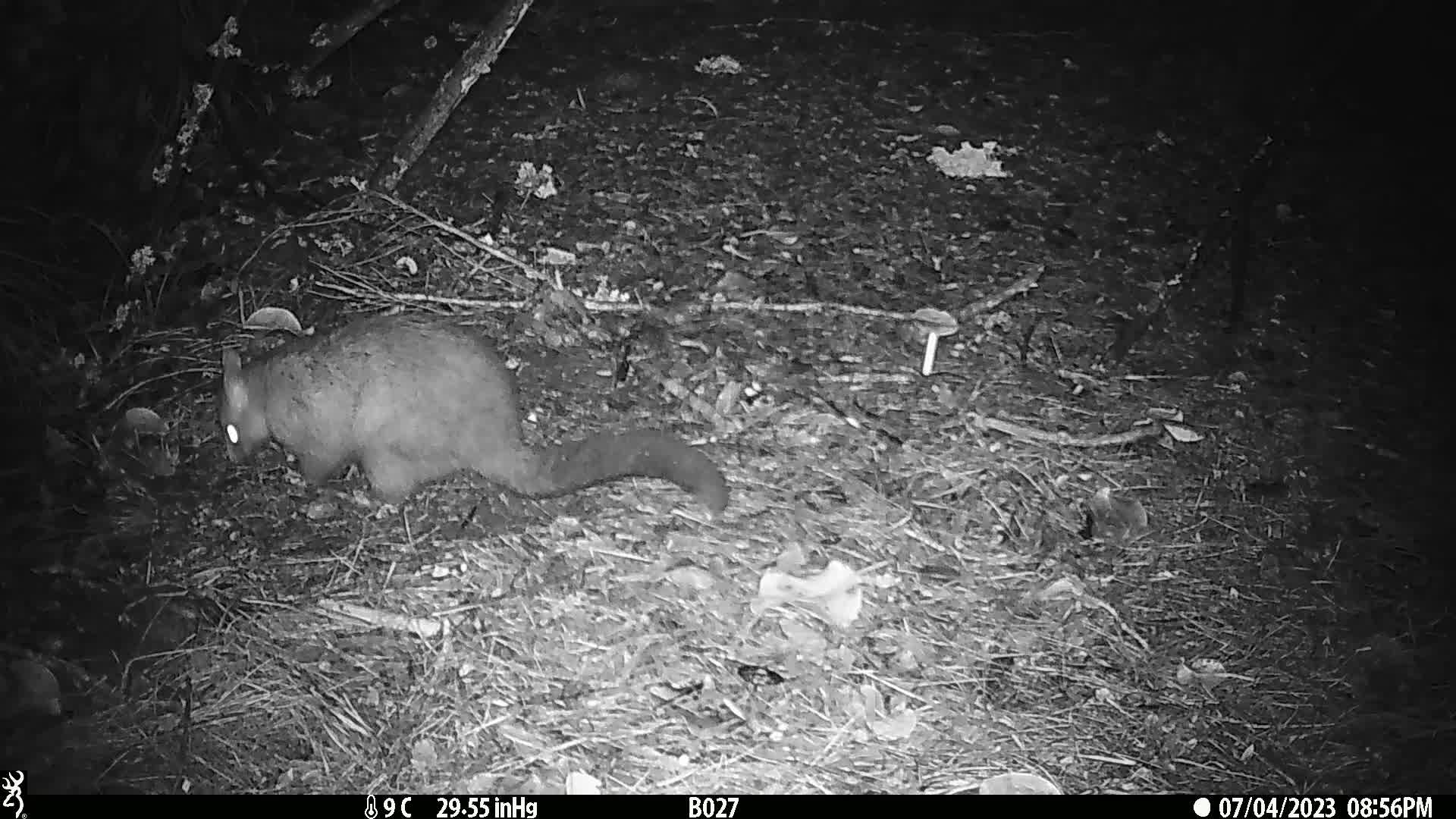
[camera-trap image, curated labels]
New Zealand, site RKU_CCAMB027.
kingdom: Animalia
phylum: Chordata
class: Mammalia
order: Diprotodontia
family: Phalangeridae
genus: Trichosurus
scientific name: Trichosurus vulpecula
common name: common brushtail possum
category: possum